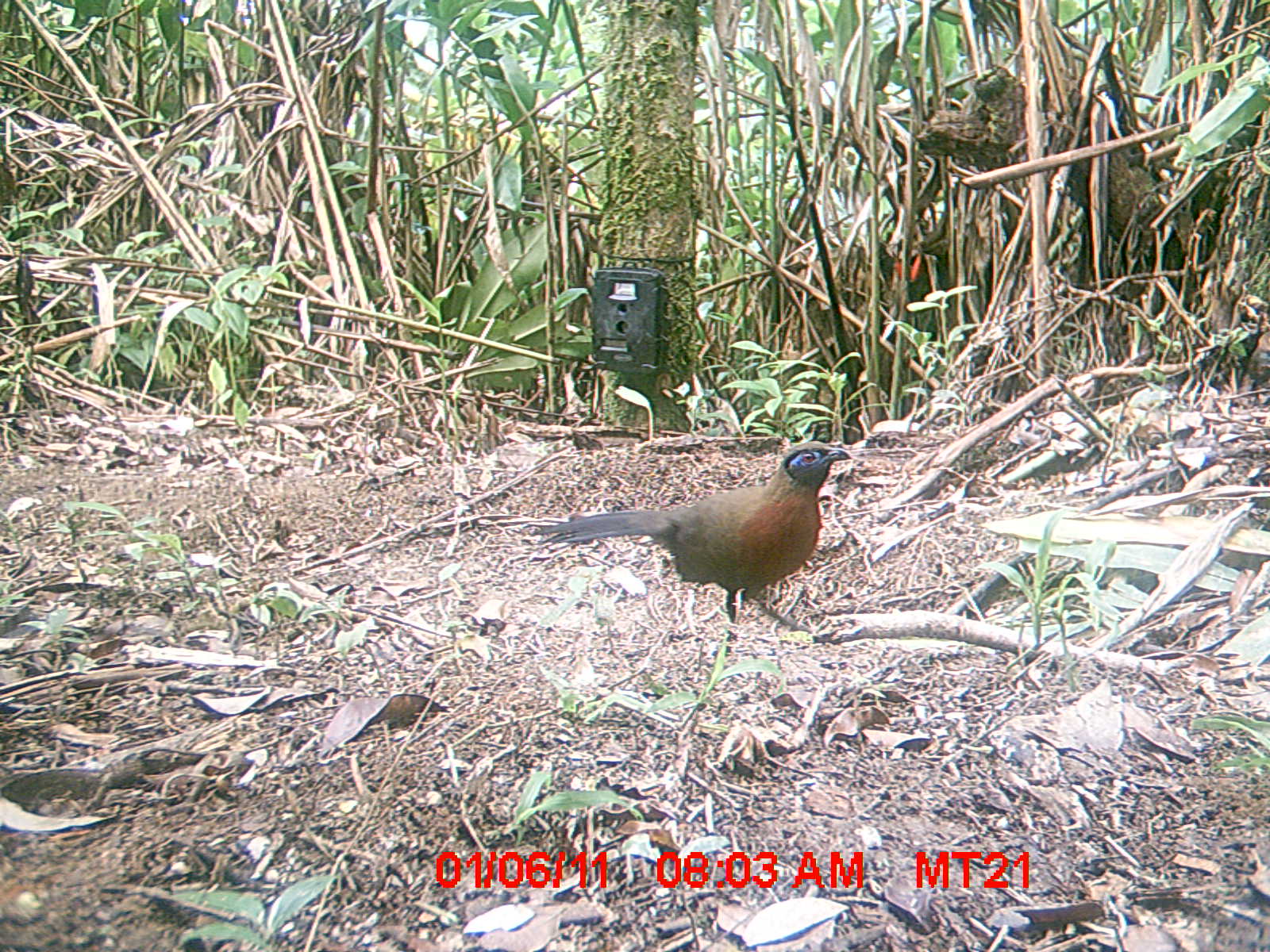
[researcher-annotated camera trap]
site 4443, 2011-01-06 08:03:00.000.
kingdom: Animalia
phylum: Chordata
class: Aves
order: Cuculiformes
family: Cuculidae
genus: Coua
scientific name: Coua serriana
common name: red-breasted coua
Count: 1.